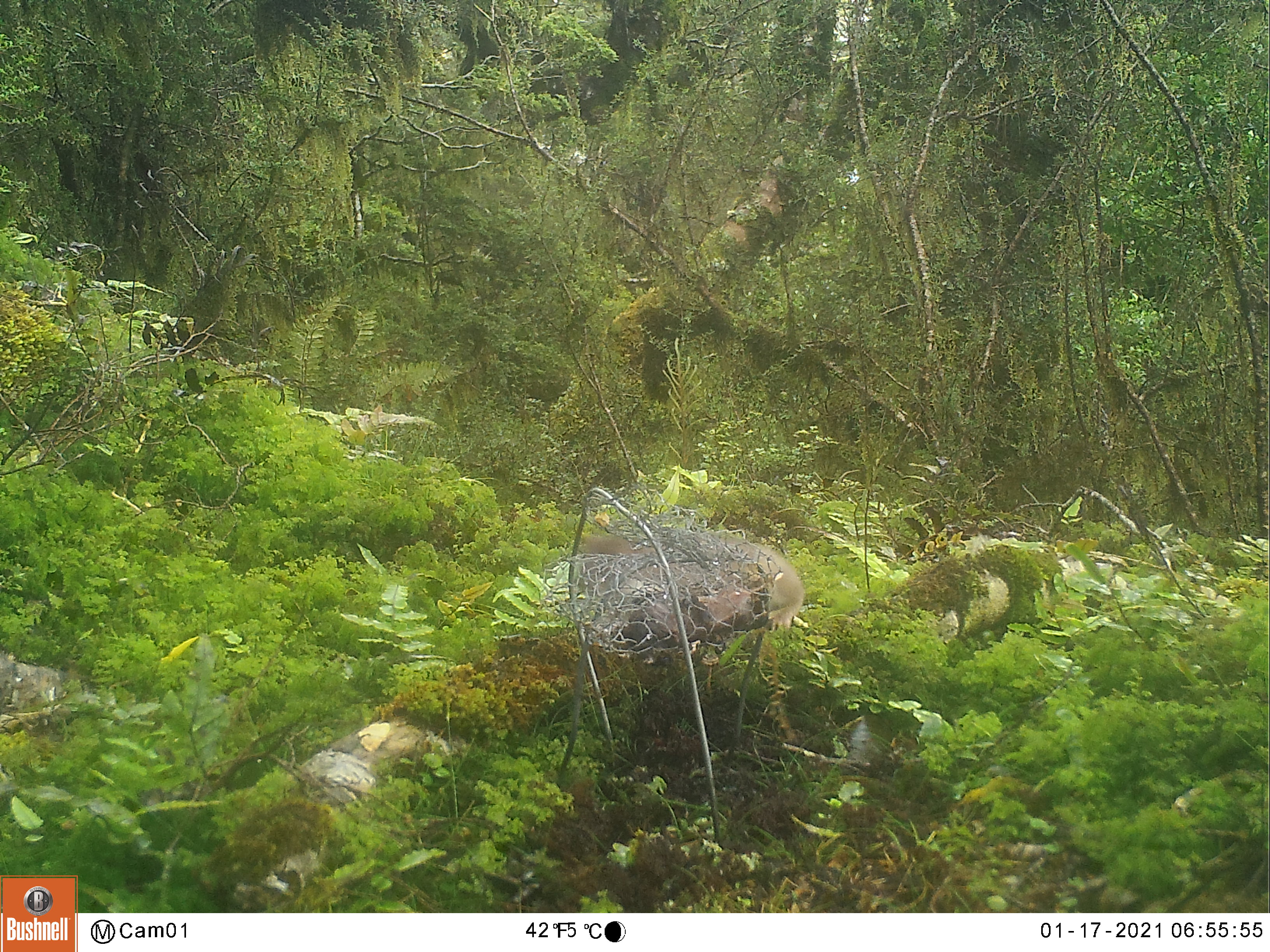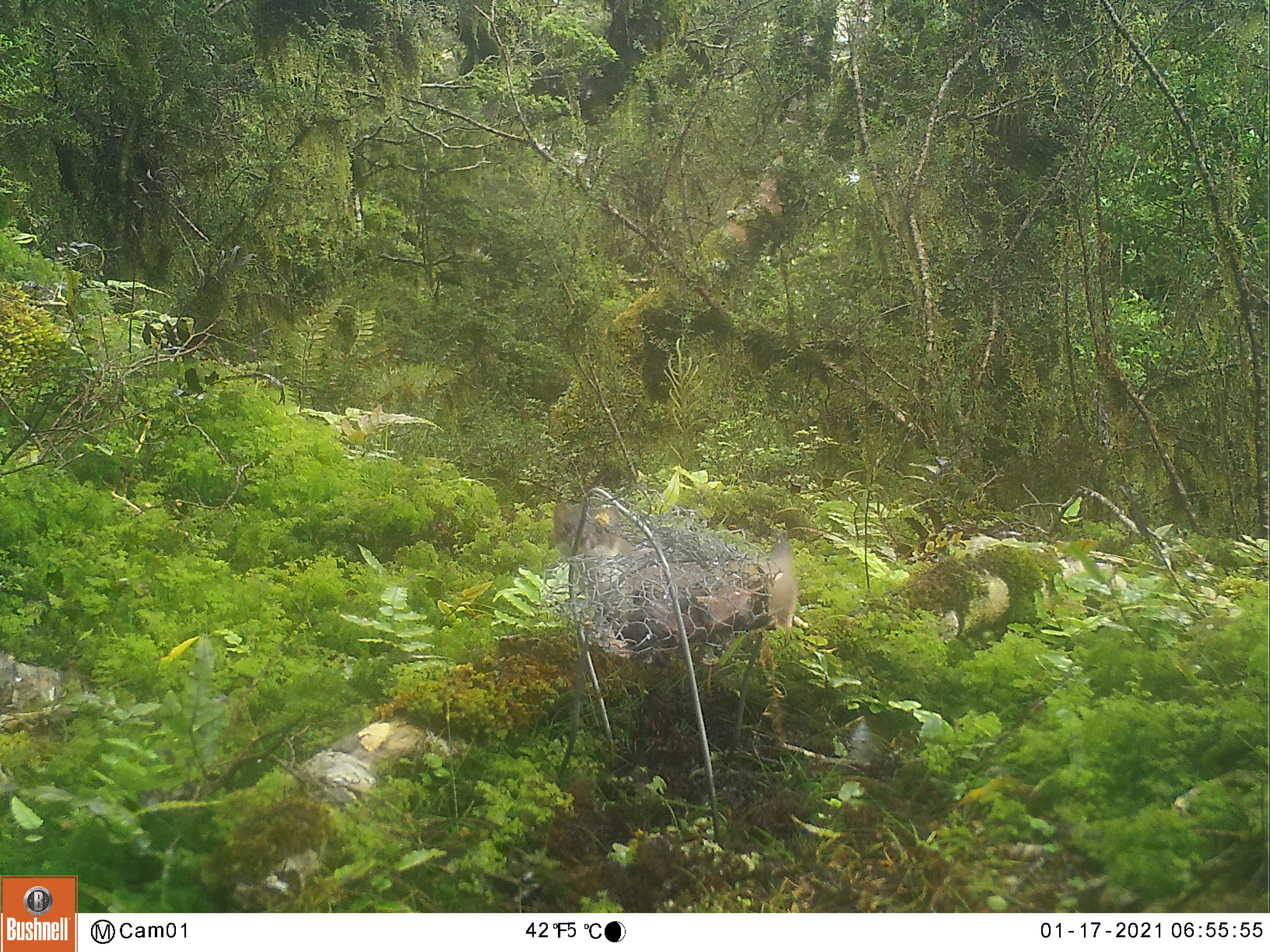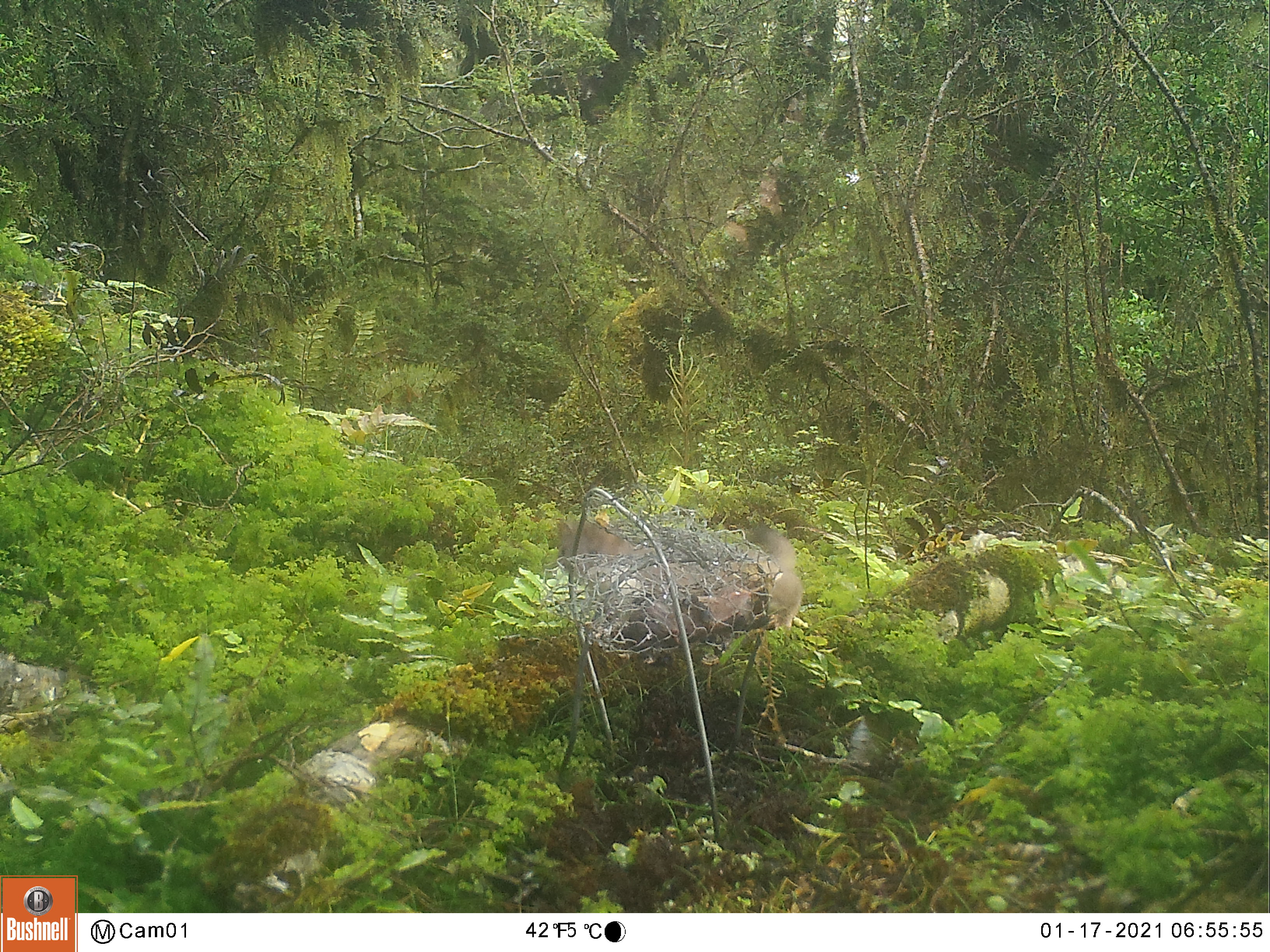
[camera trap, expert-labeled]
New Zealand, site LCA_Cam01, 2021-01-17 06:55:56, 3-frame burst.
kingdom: Animalia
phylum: Chordata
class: Mammalia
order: Carnivora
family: Mustelidae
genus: Mustela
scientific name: Mustela erminea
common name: stoat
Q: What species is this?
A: Stoat (Mustela erminea).